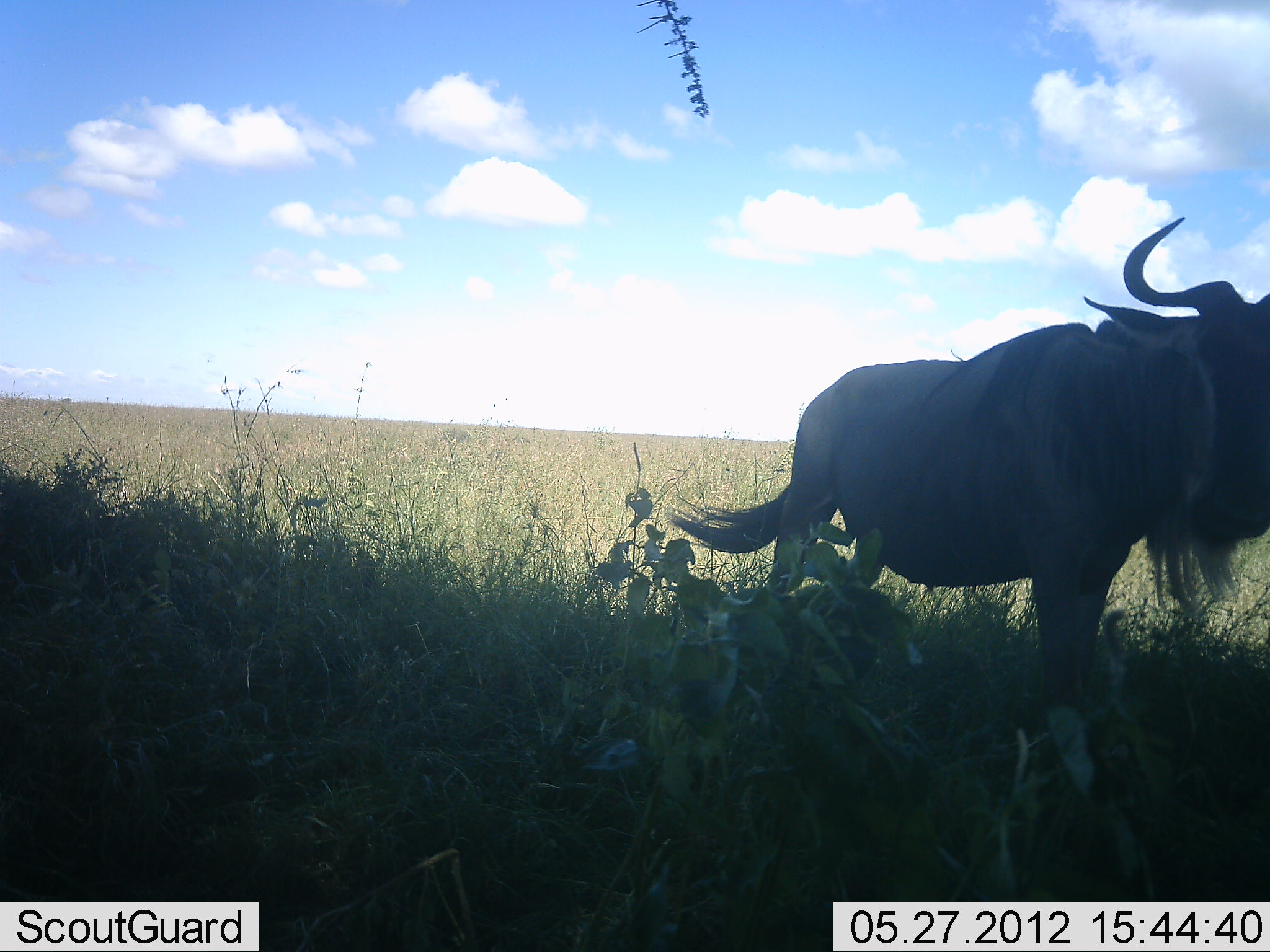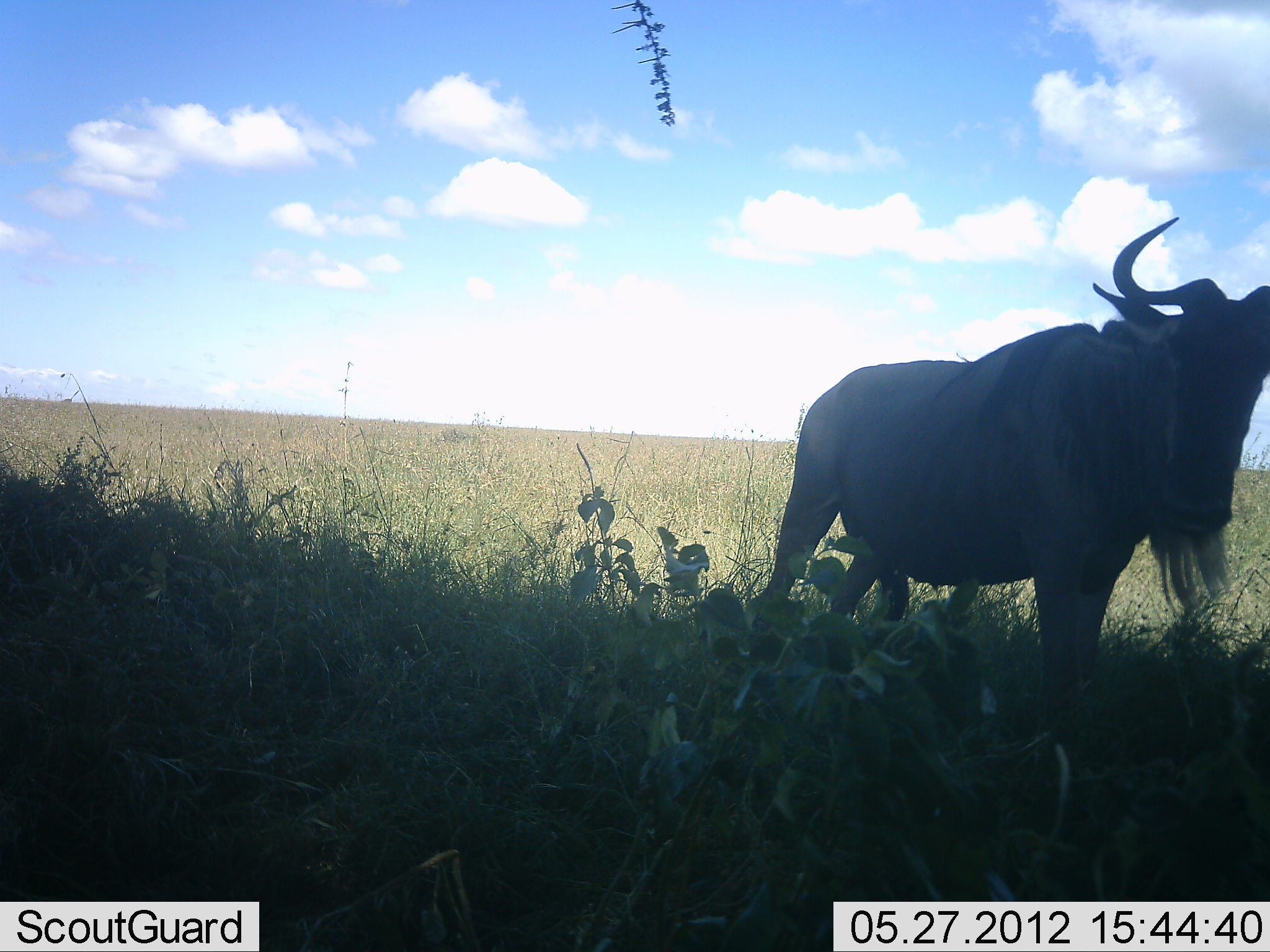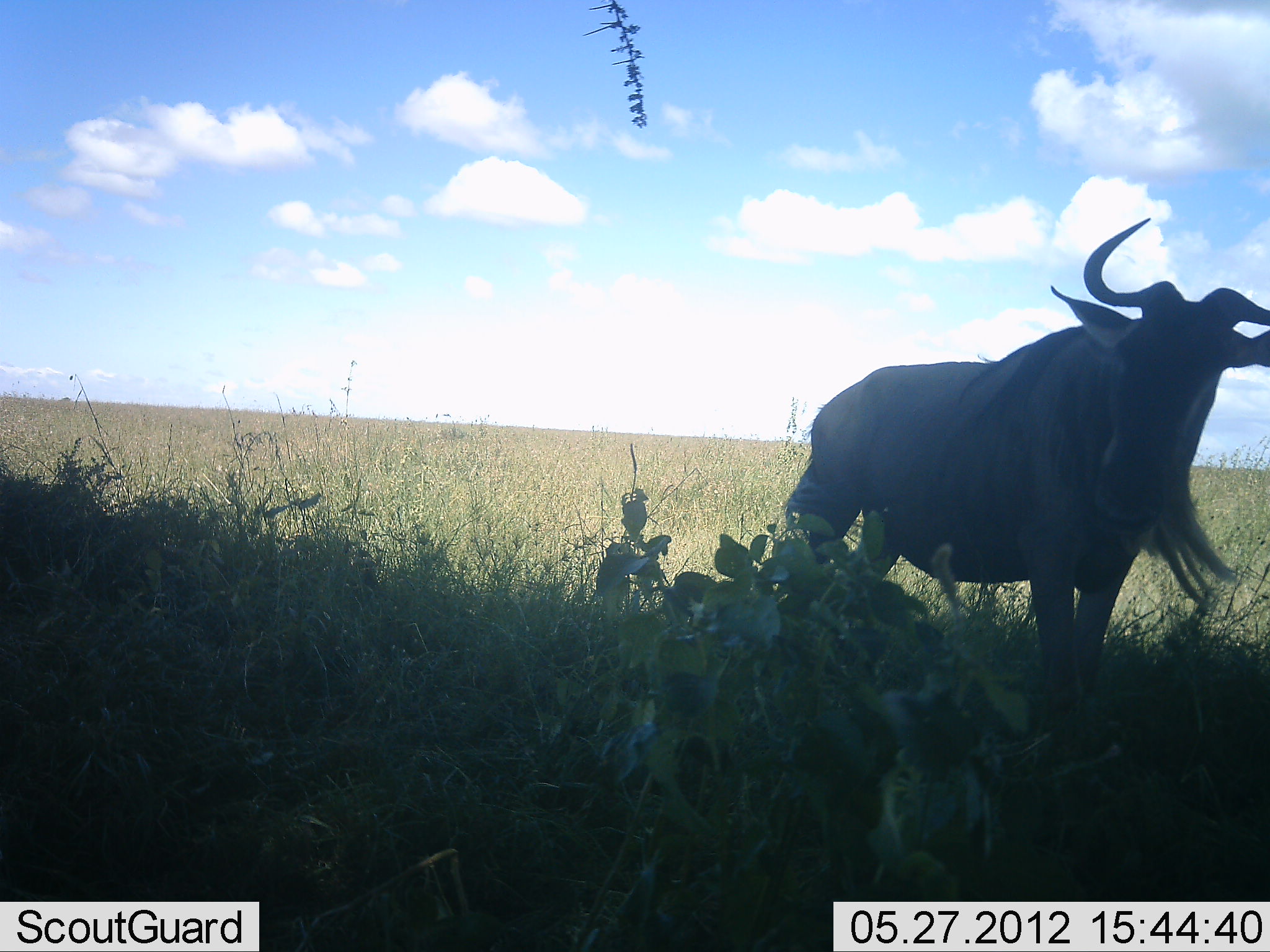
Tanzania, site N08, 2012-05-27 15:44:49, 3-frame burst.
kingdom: Animalia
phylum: Chordata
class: Mammalia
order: Artiodactyla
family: Bovidae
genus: Connochaetes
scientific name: Connochaetes taurinus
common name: blue wildebeest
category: wildebeest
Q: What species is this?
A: Wildebeest (blue wildebeest) (Connochaetes taurinus).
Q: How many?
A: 1.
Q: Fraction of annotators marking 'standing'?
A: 86%.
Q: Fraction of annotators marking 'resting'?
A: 0%.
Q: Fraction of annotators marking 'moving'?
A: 21%.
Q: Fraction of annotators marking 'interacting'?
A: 0%.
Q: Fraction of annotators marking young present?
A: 0%.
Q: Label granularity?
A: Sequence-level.